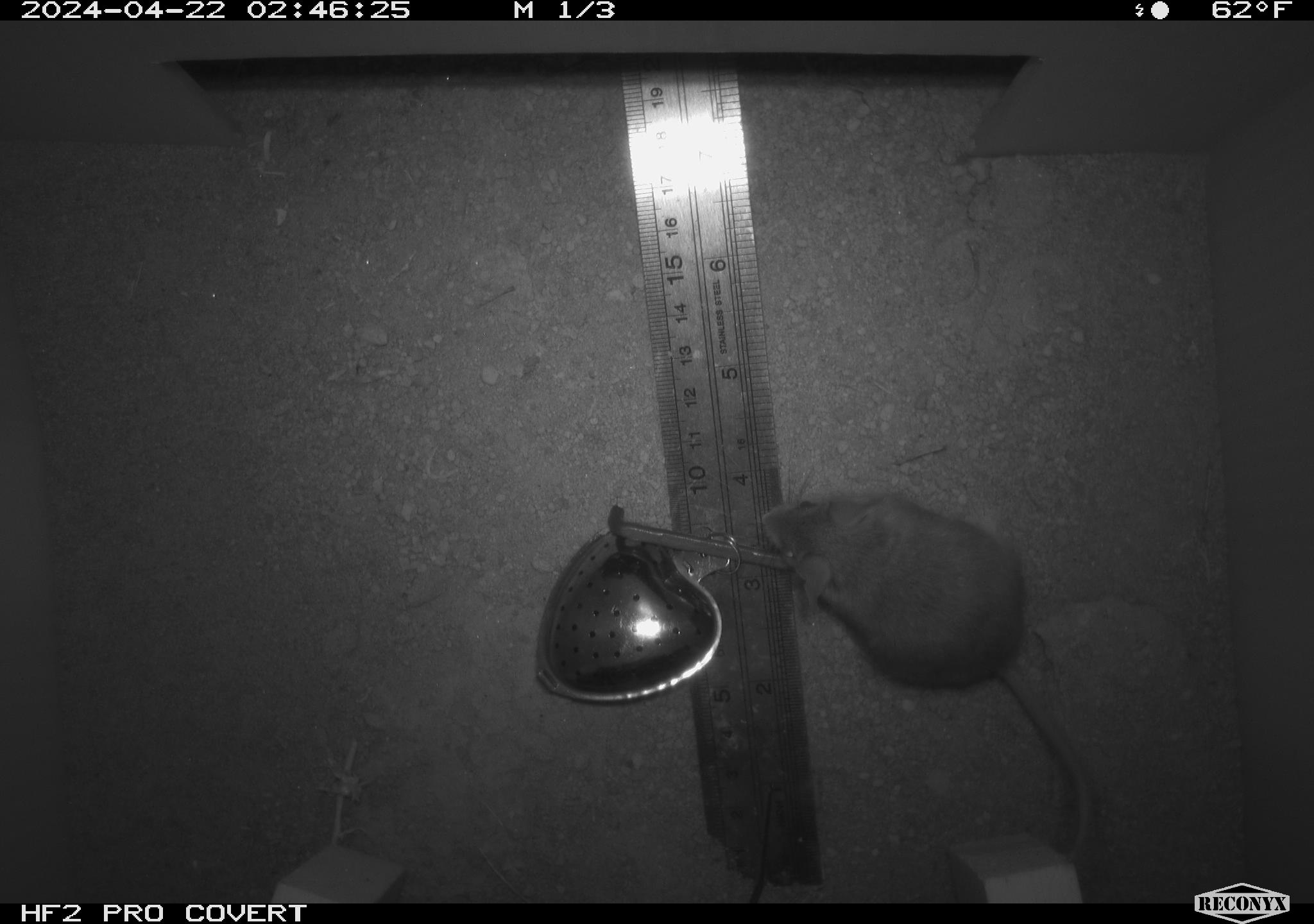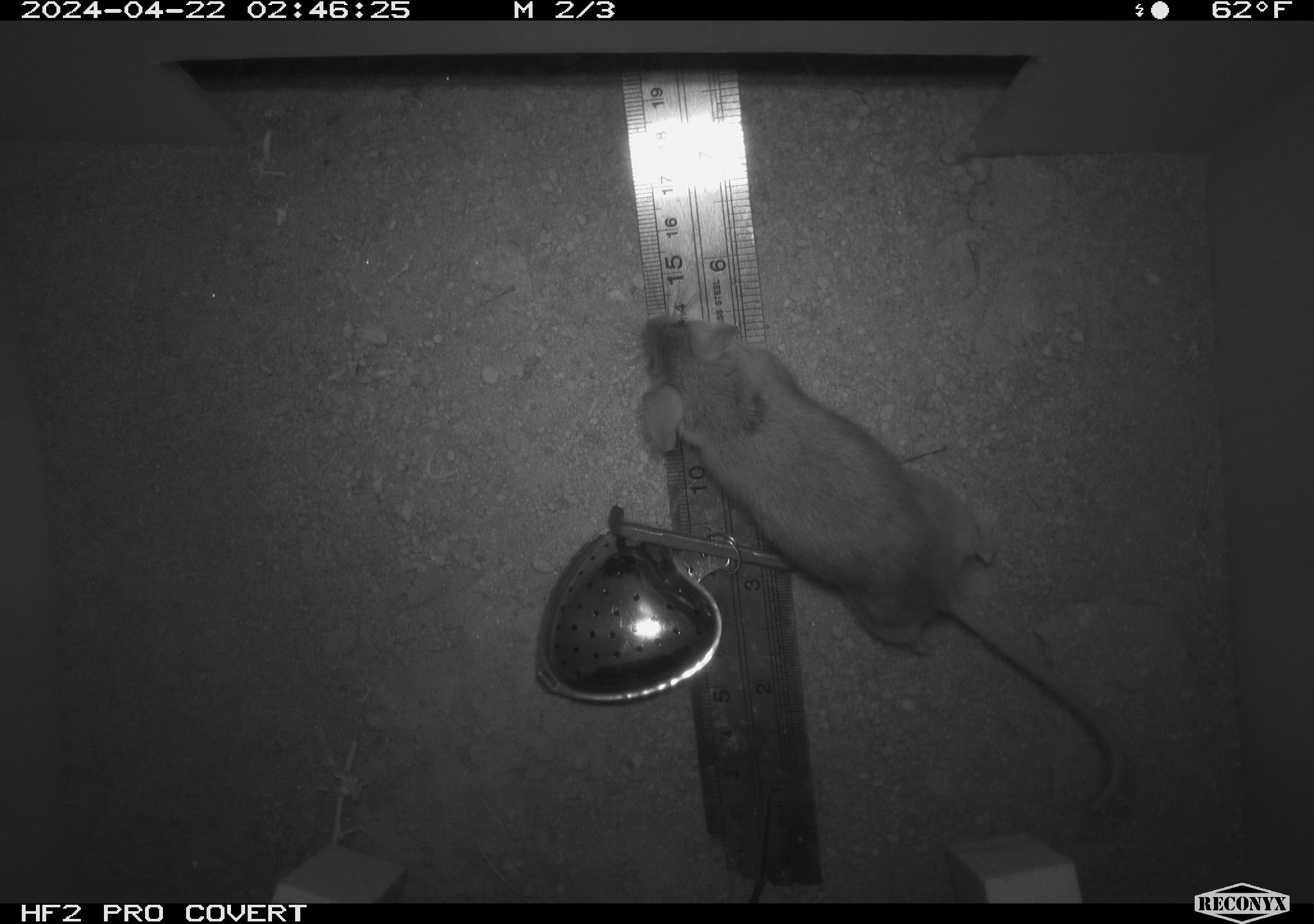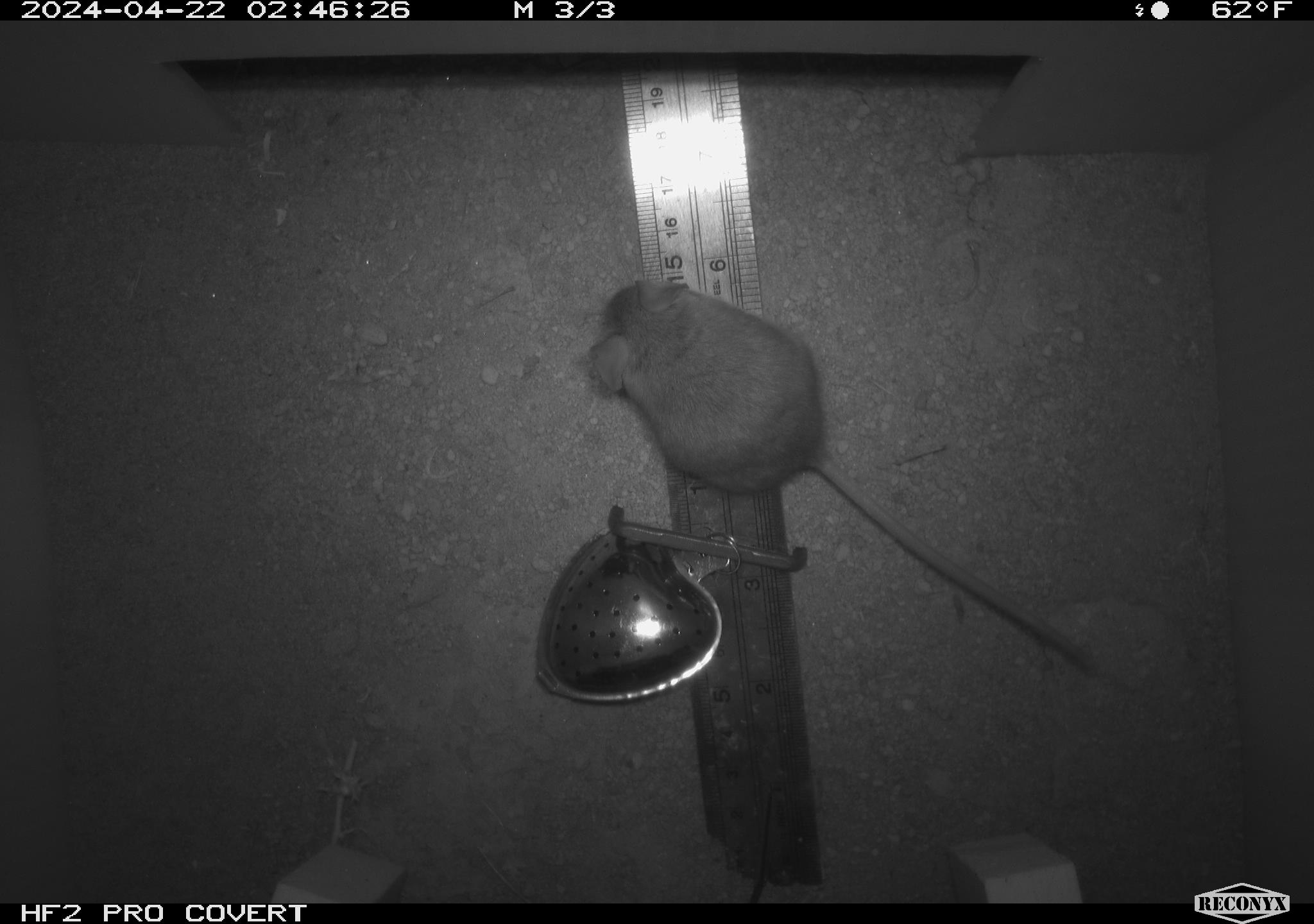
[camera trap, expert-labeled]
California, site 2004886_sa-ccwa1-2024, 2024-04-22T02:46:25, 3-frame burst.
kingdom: Animalia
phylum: Chordata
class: Mammalia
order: Rodentia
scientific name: Rodentia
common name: mouse species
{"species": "mouse species (Rodentia)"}